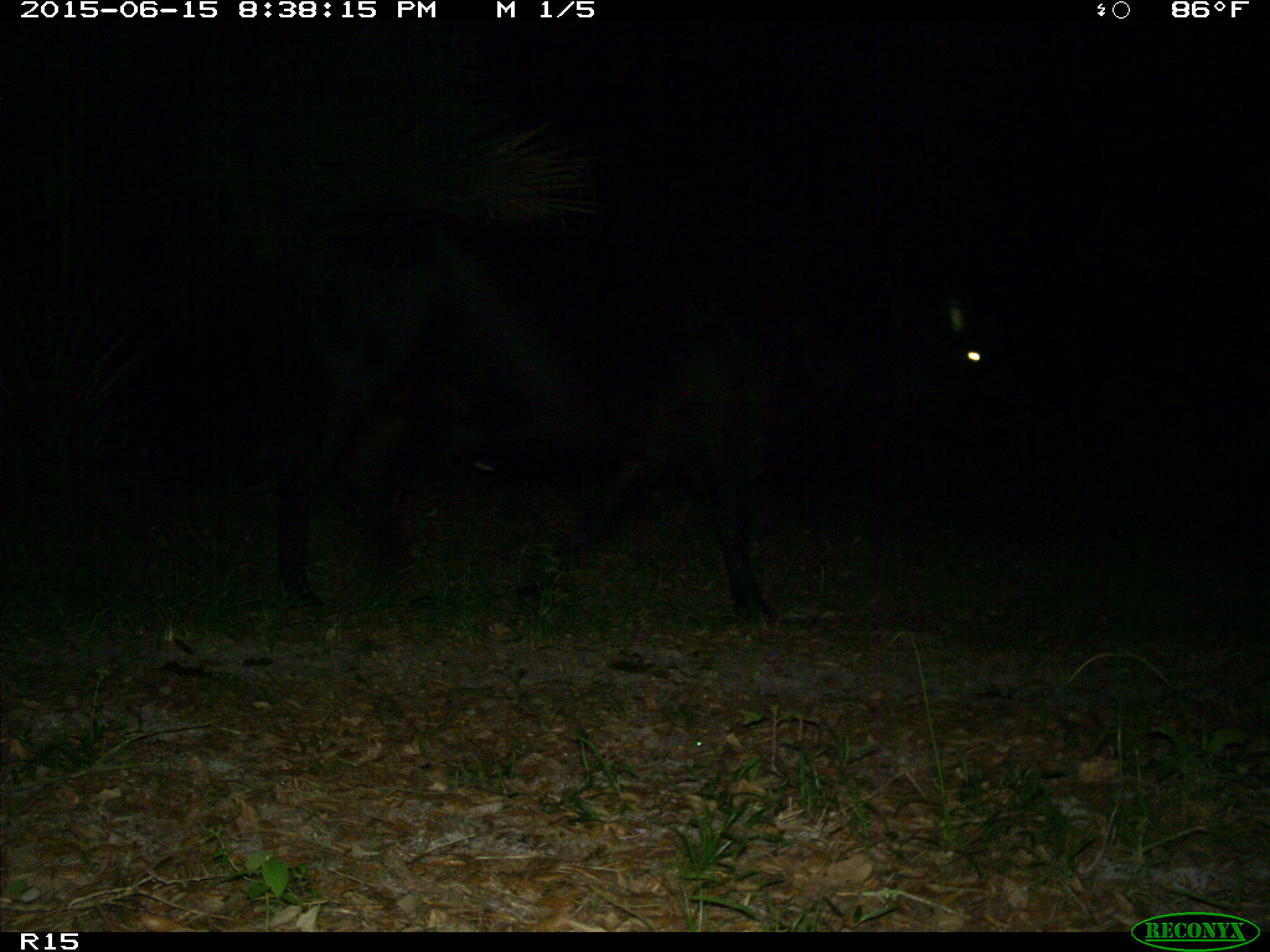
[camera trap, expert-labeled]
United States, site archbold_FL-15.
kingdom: Animalia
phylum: Chordata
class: Mammalia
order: Artiodactyla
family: Bovidae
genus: Bos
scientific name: Bos taurus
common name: domestic cow